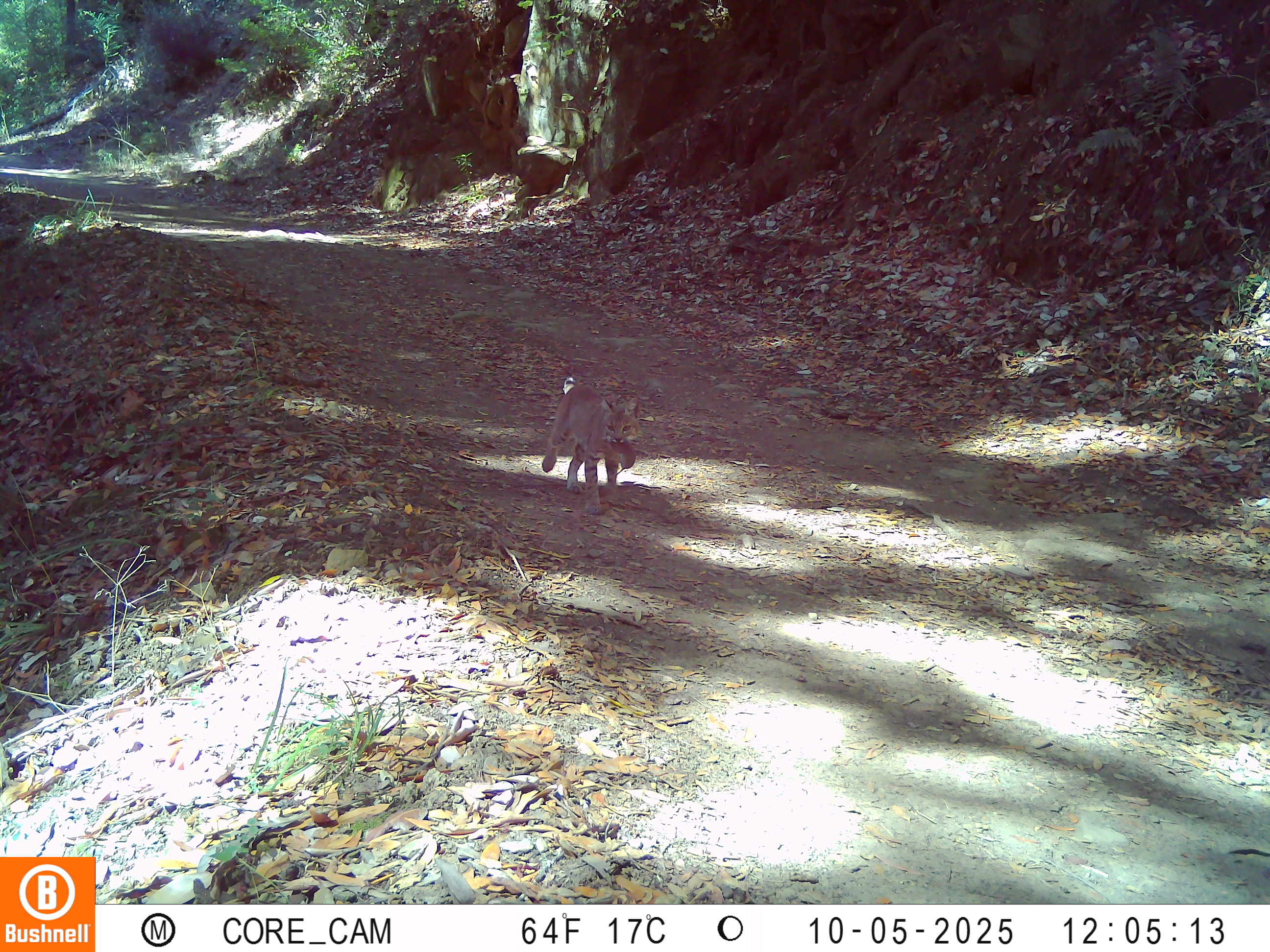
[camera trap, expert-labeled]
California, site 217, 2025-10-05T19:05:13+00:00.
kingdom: Animalia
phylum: Chordata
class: Mammalia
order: Carnivora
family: Felidae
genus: Lynx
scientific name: Lynx rufus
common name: bobcat